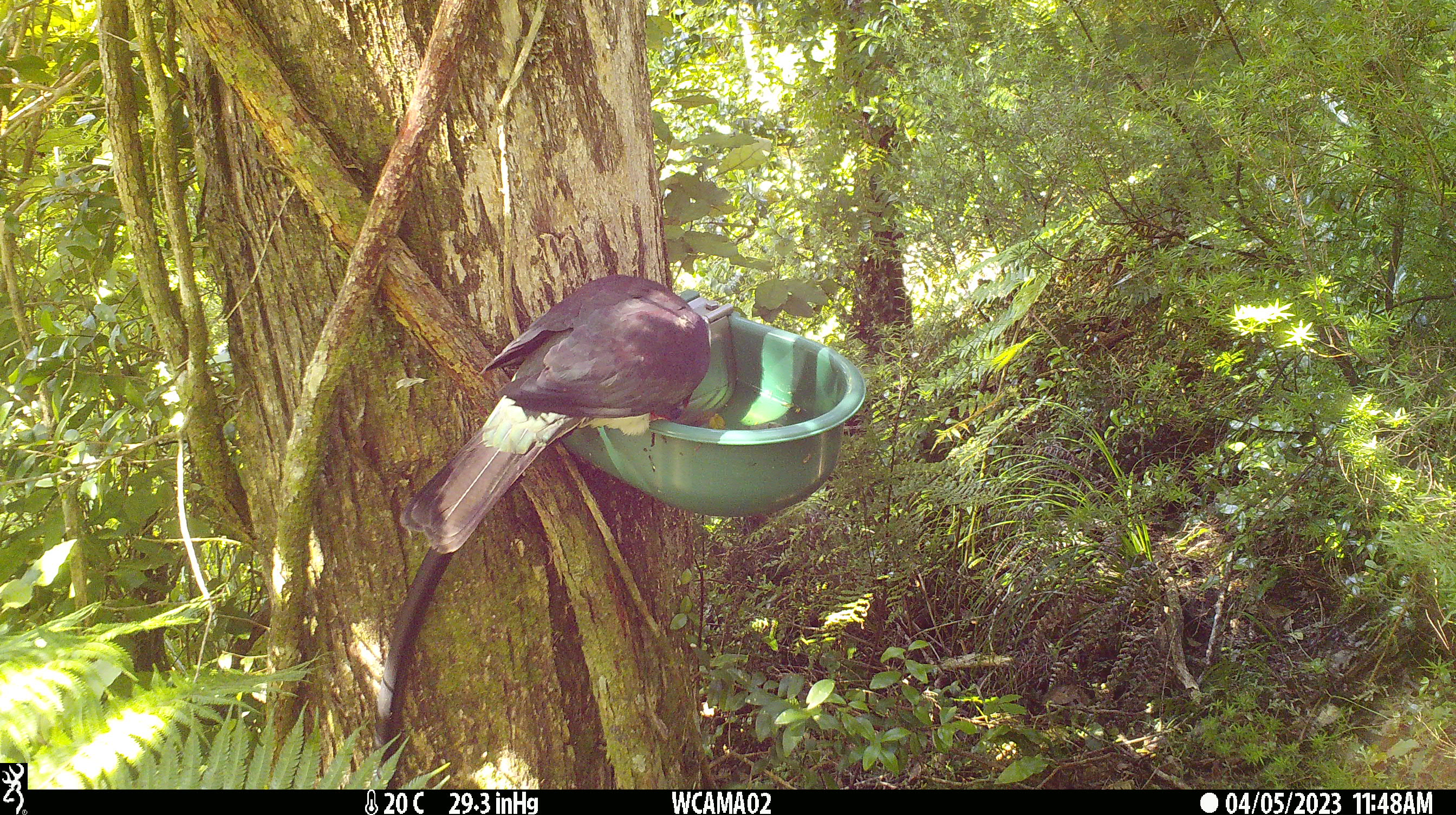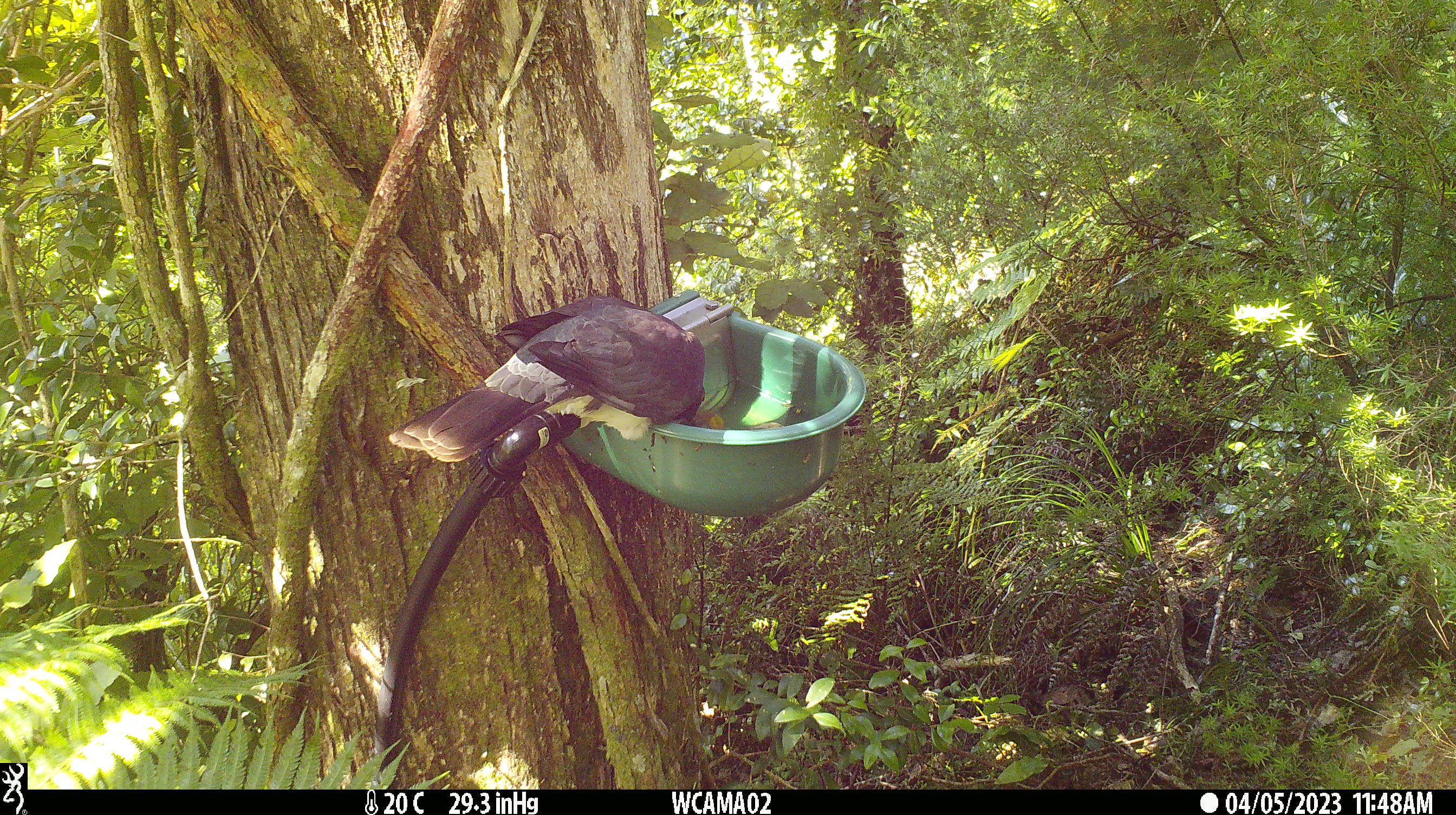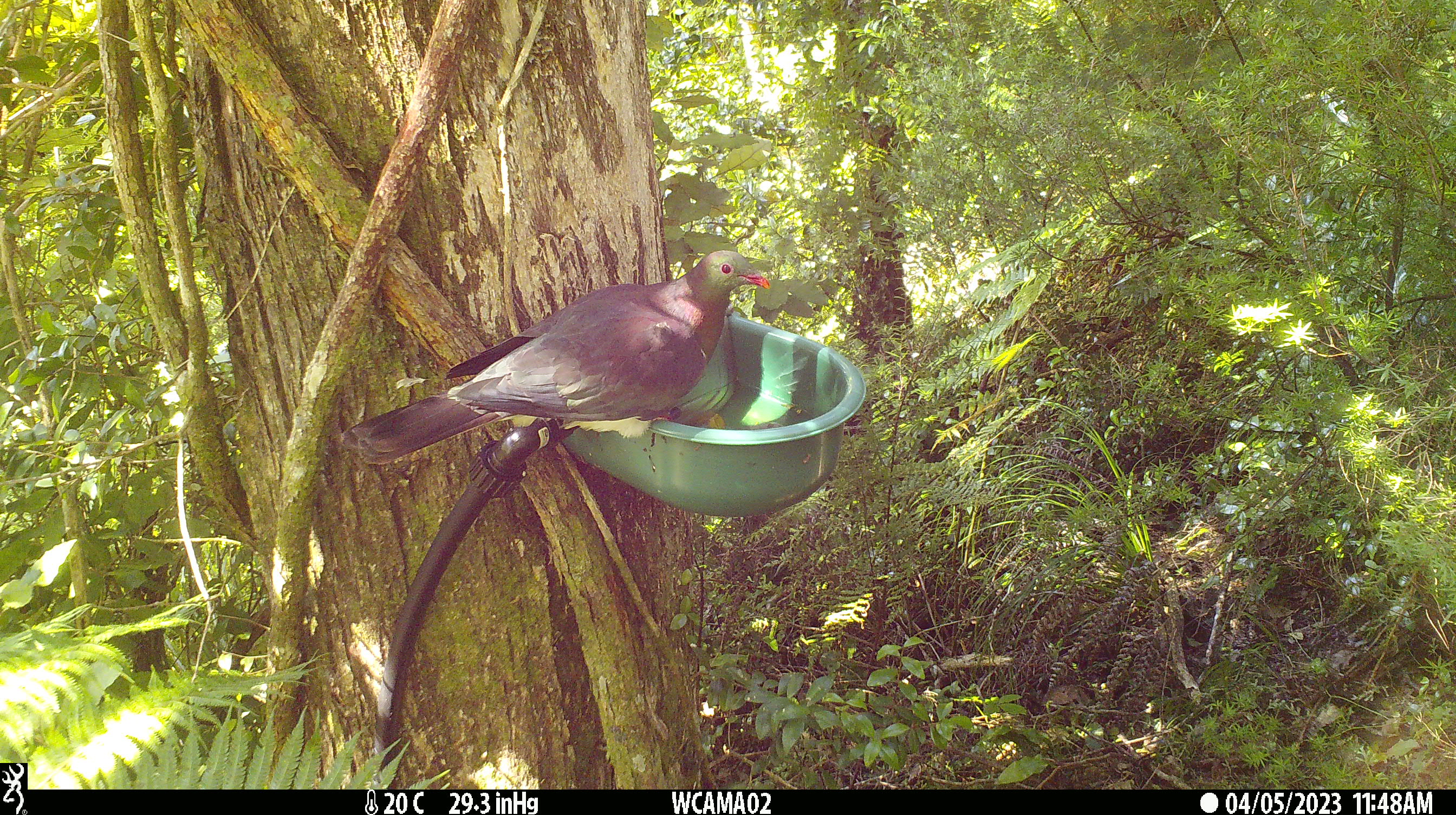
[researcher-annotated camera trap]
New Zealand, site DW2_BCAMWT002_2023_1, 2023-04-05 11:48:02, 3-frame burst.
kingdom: Animalia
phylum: Chordata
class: Aves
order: Columbiformes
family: Columbidae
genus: Hemiphaga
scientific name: Hemiphaga novaeseelandiae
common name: new zealand pigeon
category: kereru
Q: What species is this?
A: Kereru (new zealand pigeon) (Hemiphaga novaeseelandiae).